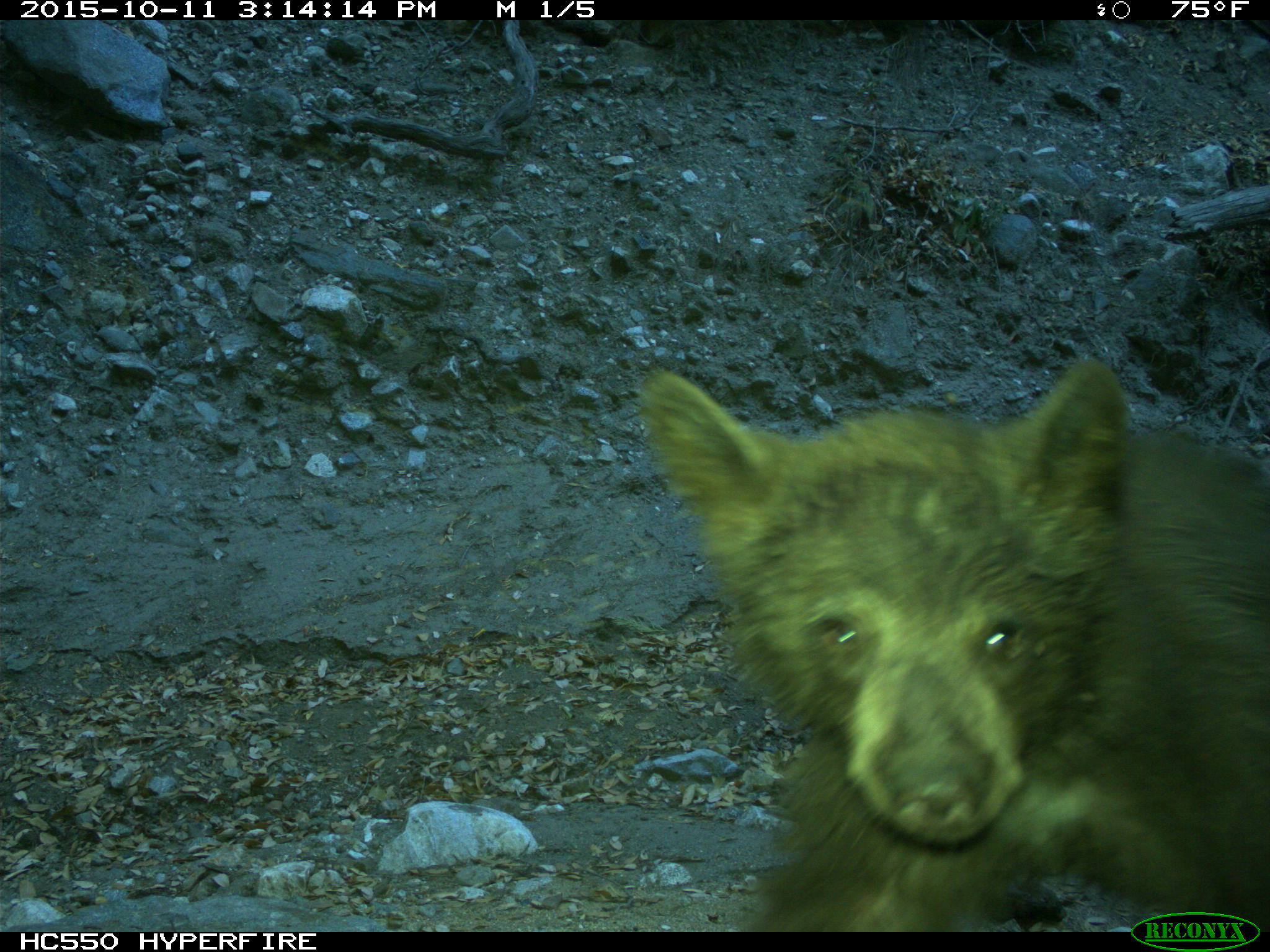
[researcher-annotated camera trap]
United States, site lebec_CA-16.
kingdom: Animalia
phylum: Chordata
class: Mammalia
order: Carnivora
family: Ursidae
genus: Ursus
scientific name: Ursus americanus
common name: american black bear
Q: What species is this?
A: Ursus americanus (american black bear).